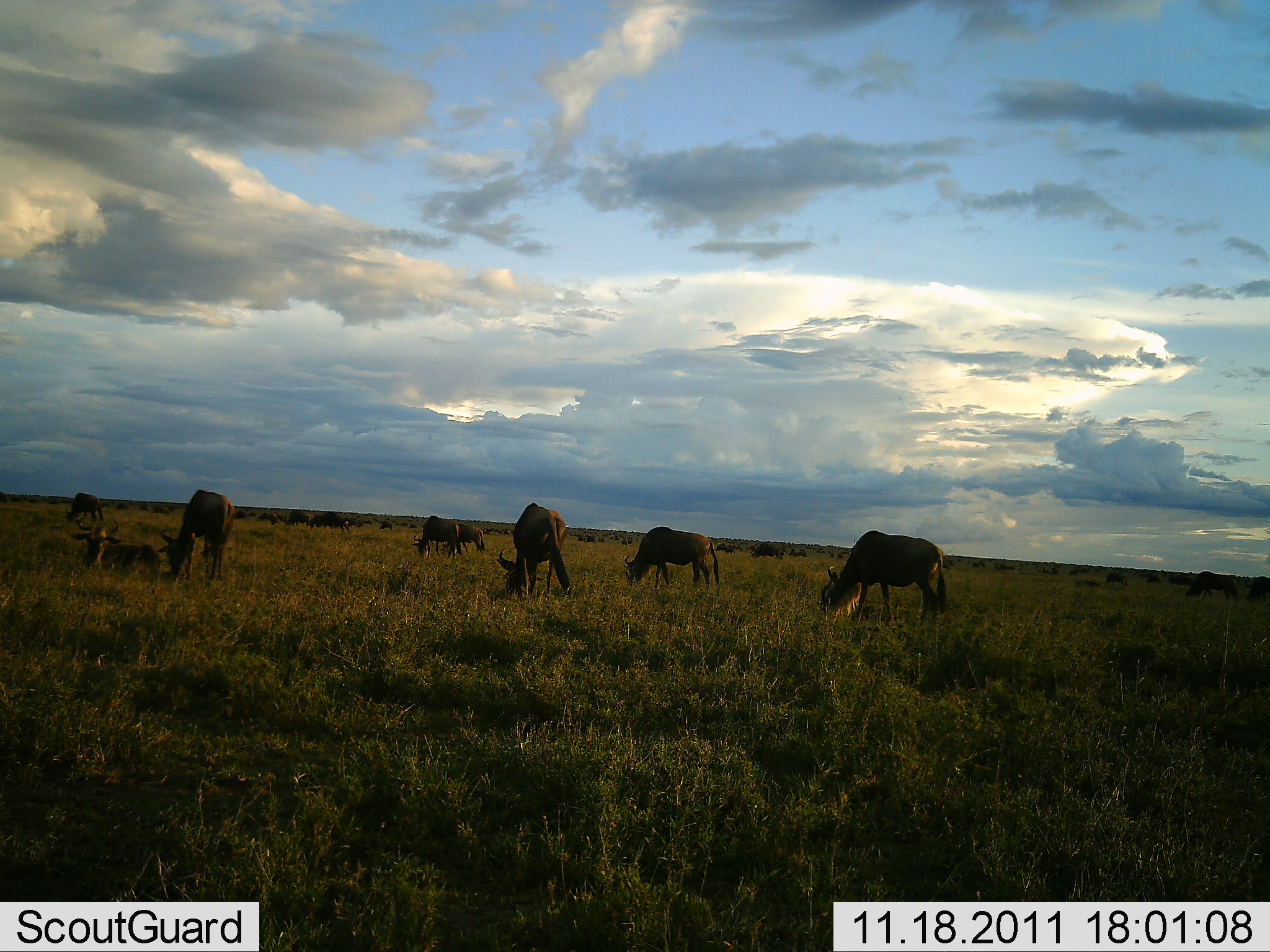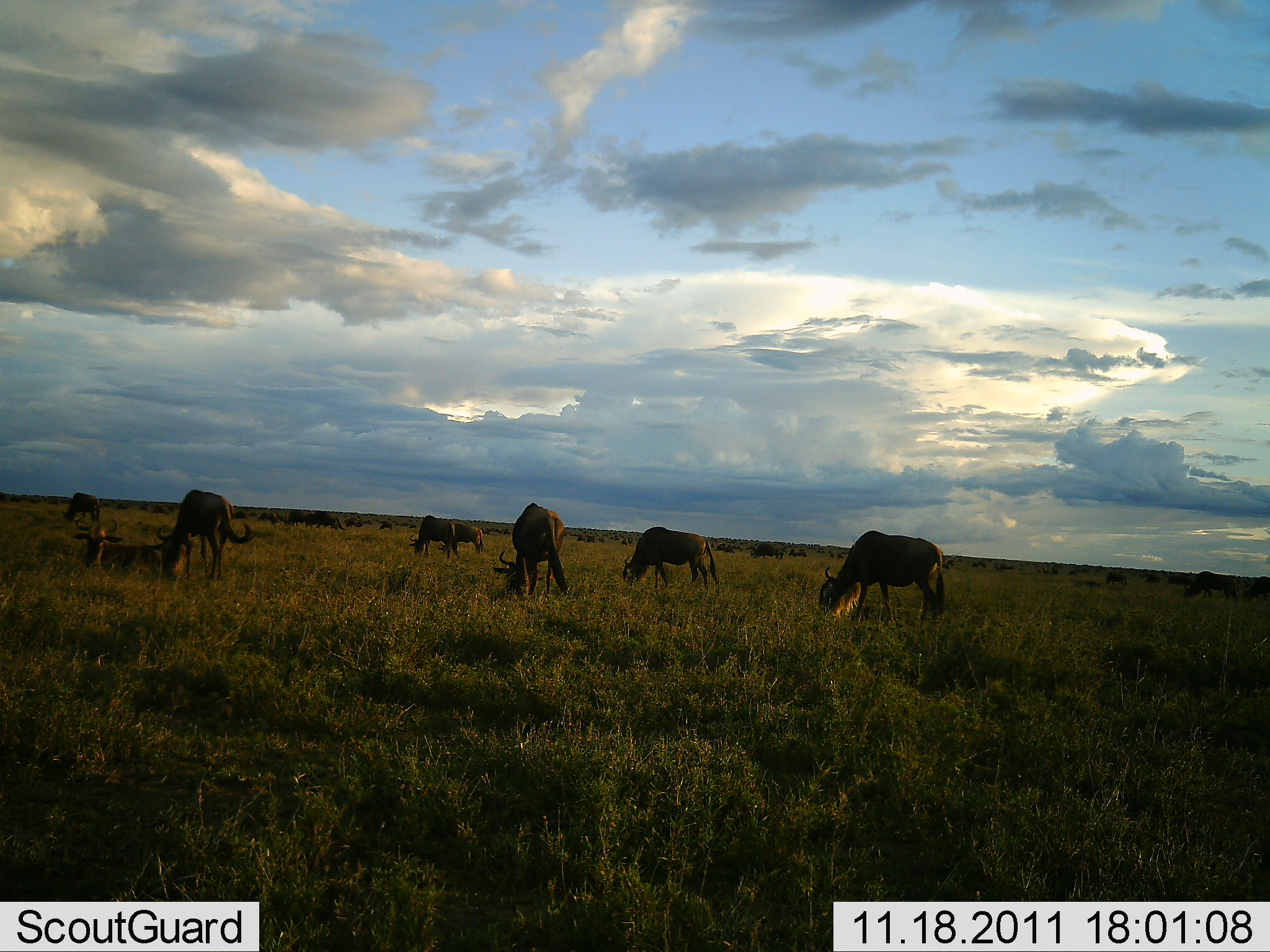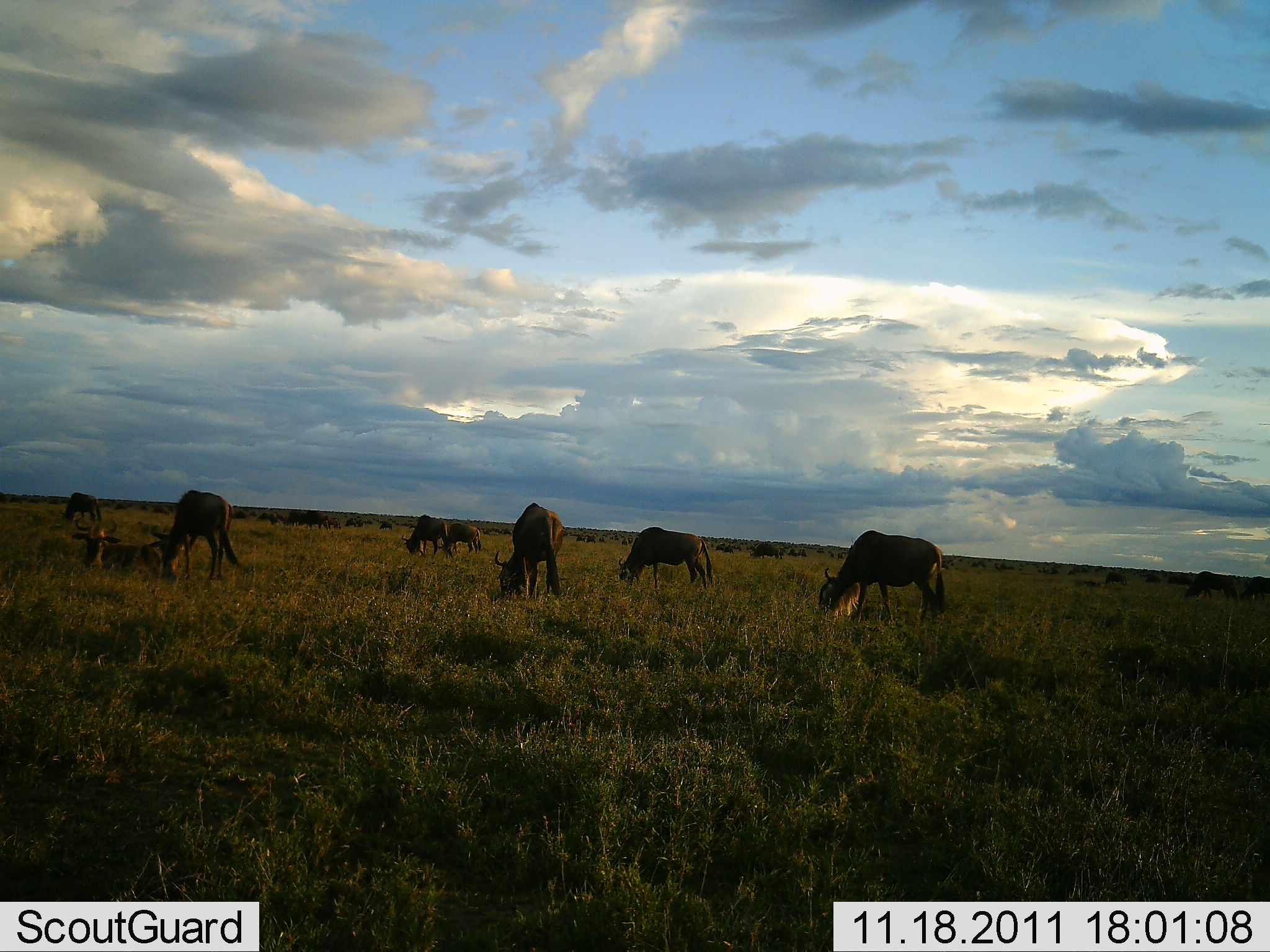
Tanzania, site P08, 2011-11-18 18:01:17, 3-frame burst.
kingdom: Animalia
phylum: Chordata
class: Mammalia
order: Artiodactyla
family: Bovidae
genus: Connochaetes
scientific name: Connochaetes taurinus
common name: blue wildebeest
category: wildebeest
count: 11-50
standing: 36%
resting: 43%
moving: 43%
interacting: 0%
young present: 0%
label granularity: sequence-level